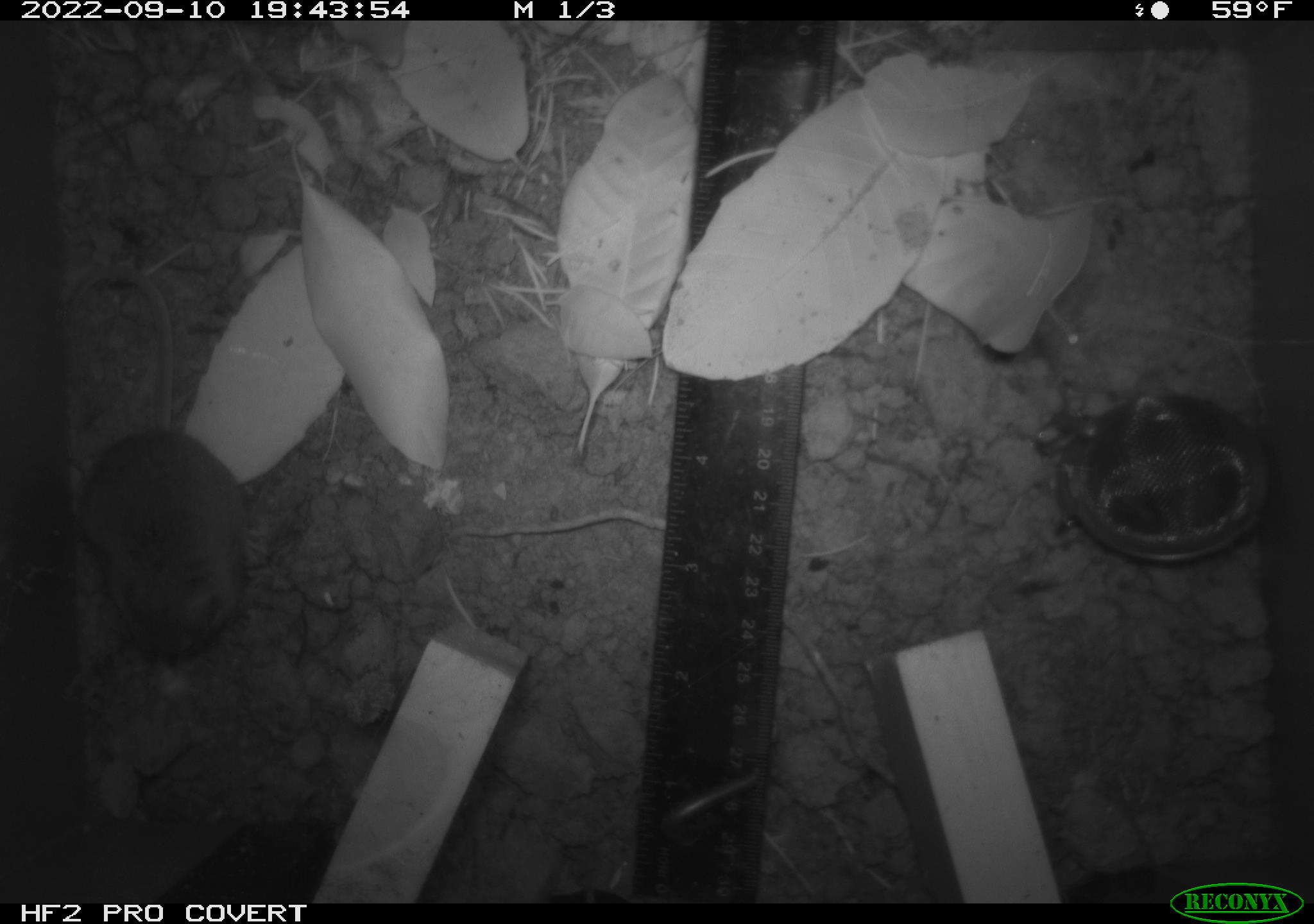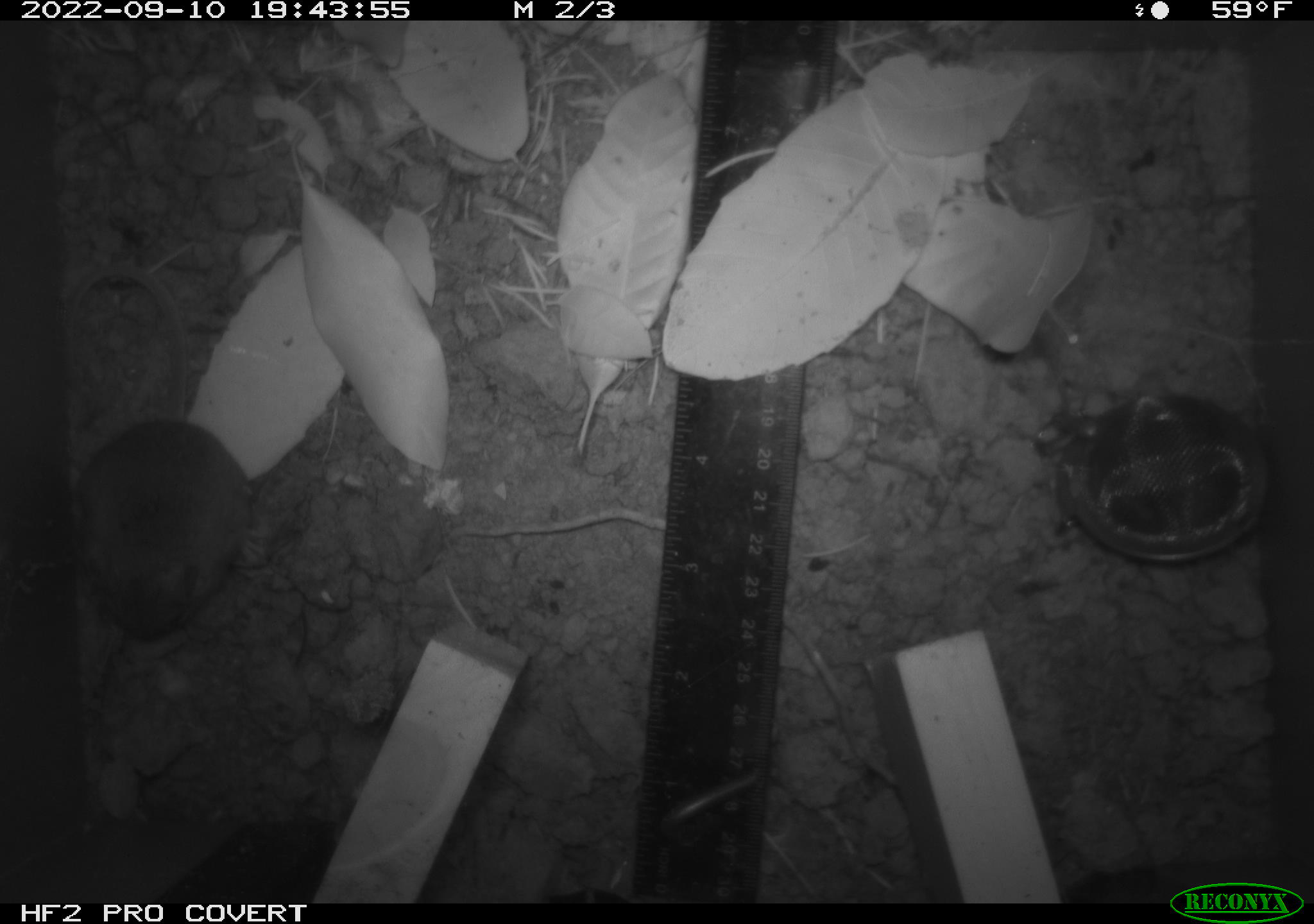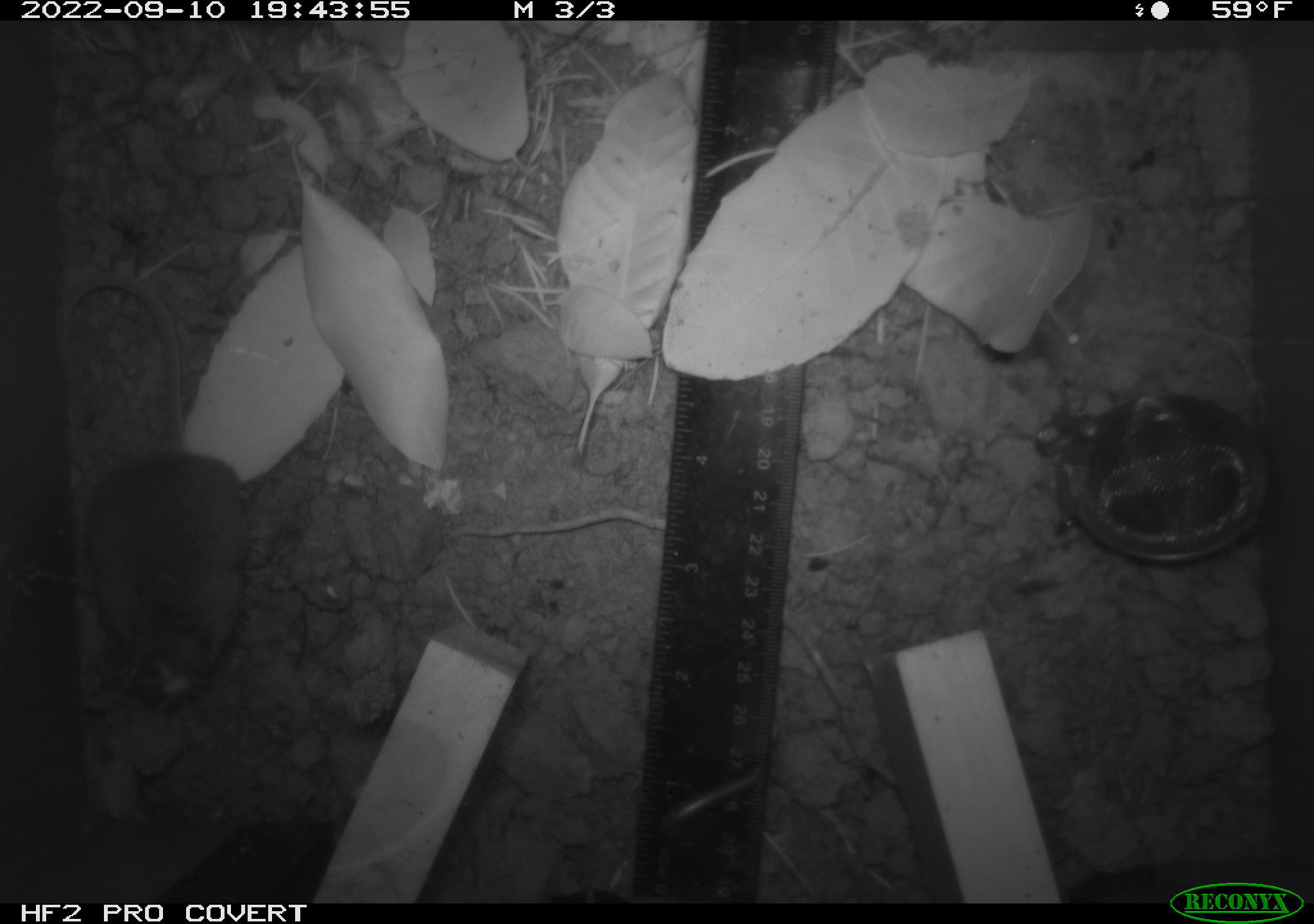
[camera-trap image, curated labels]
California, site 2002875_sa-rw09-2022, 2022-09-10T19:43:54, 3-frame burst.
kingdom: Animalia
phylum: Chordata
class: Mammalia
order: Rodentia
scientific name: Rodentia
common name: rodent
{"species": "rodent (Rodentia)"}